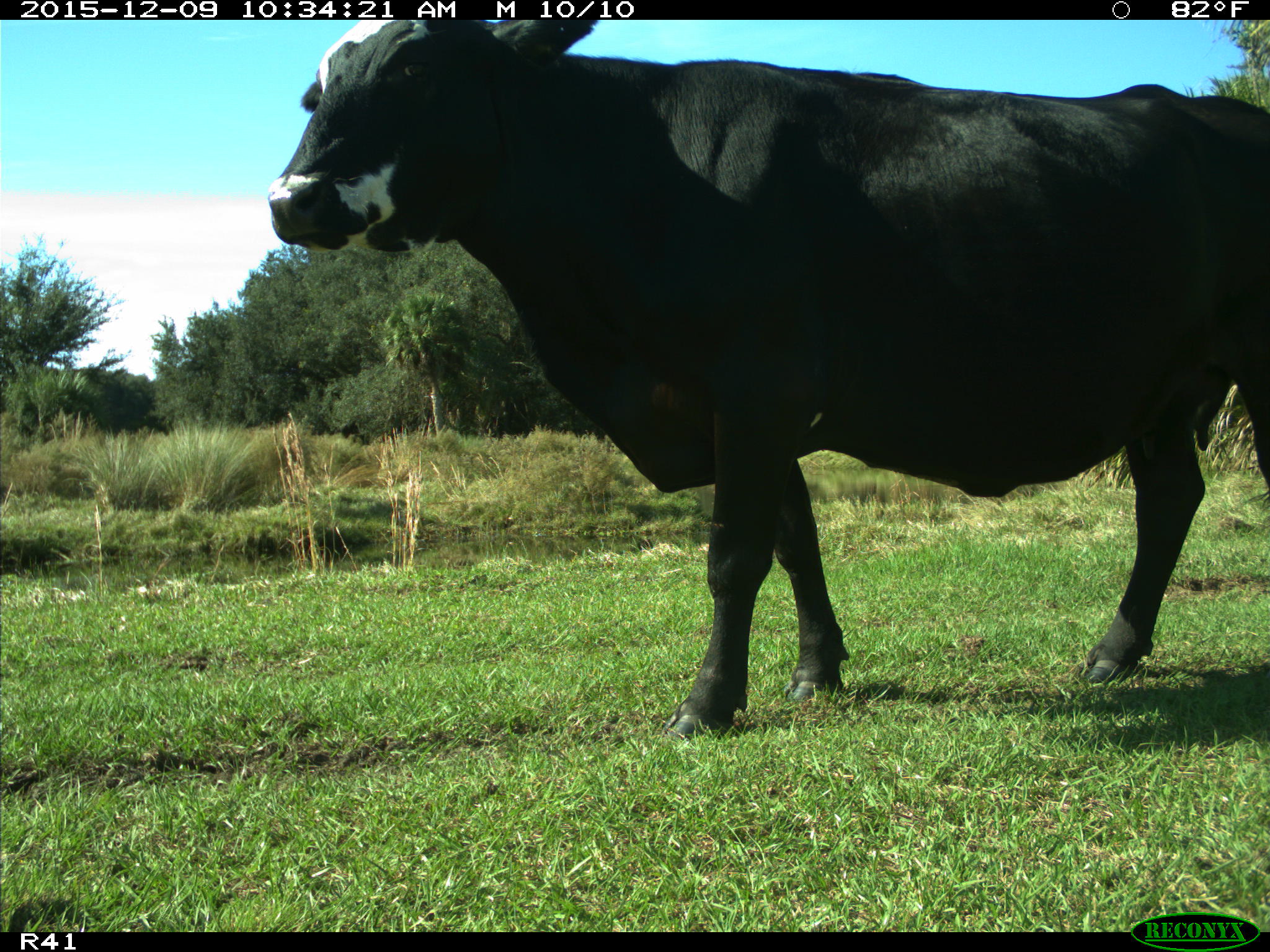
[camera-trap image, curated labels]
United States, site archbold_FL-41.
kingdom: Animalia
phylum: Chordata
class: Mammalia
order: Artiodactyla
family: Bovidae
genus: Bos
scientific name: Bos taurus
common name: domestic cow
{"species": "Bos taurus (domestic cow)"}